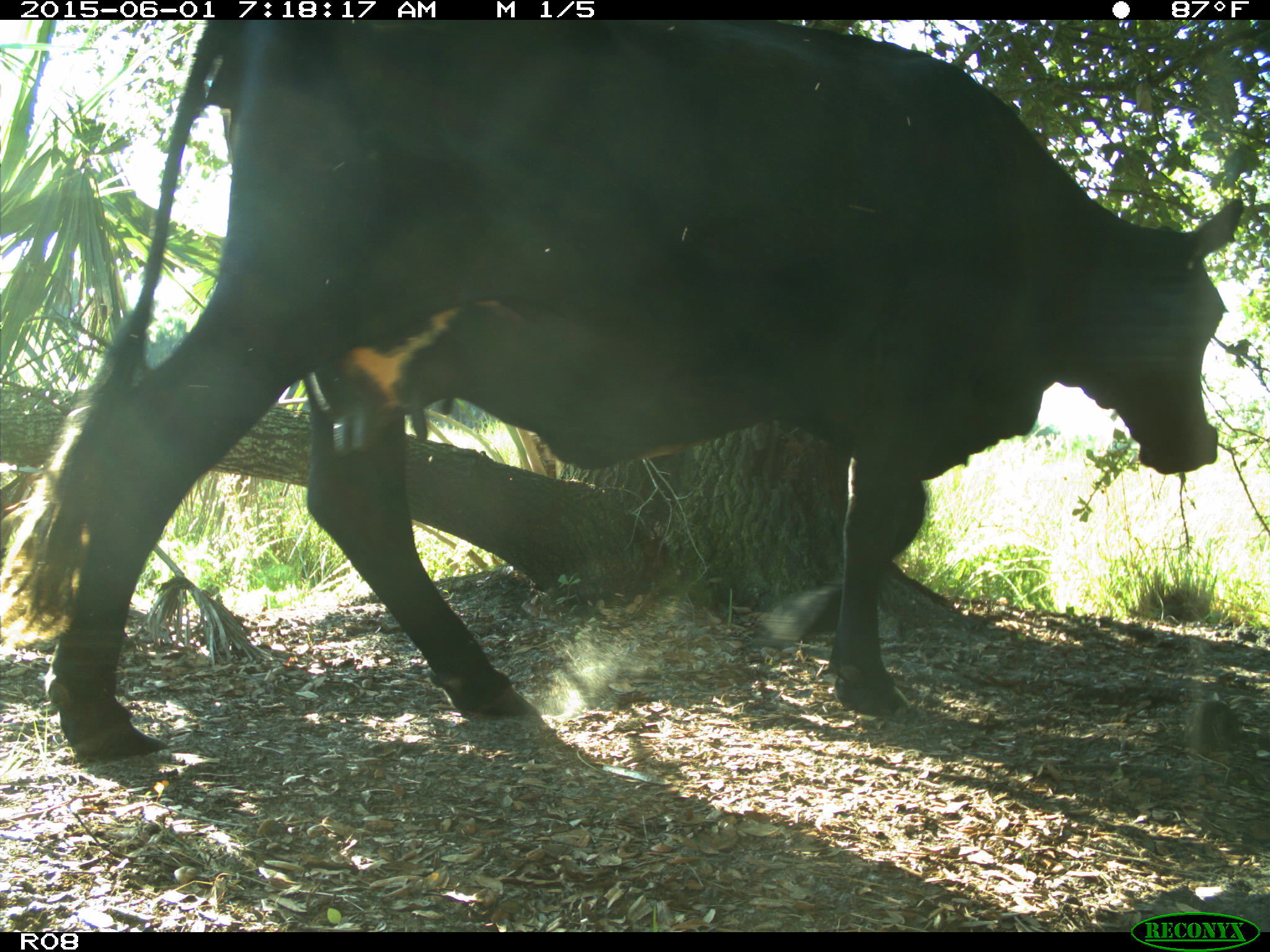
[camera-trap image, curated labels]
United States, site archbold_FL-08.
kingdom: Animalia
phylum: Chordata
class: Mammalia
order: Artiodactyla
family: Bovidae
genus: Bos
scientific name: Bos taurus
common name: domestic cow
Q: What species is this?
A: Bos taurus (domestic cow).